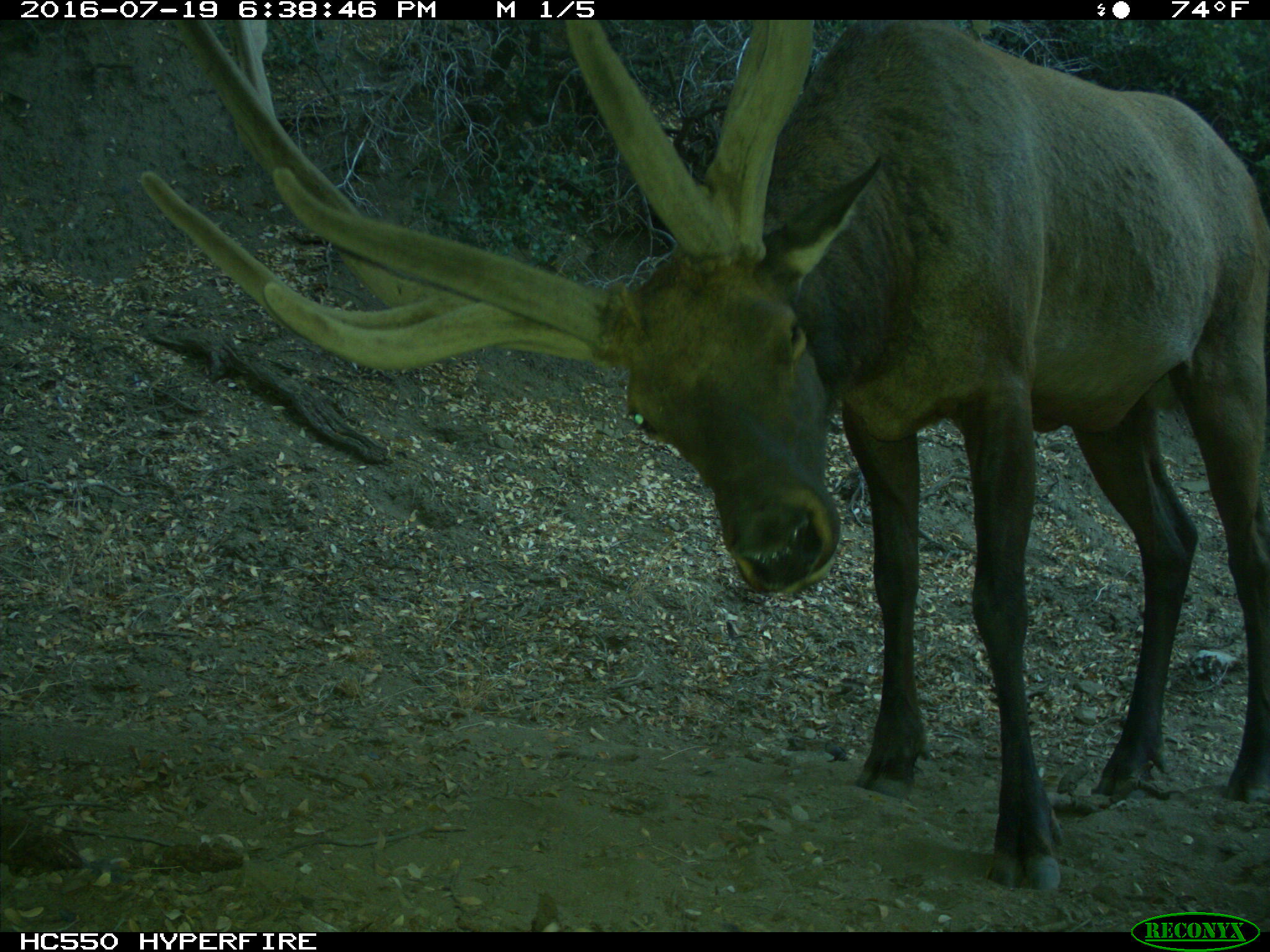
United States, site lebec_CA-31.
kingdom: Animalia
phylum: Chordata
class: Mammalia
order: Artiodactyla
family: Cervidae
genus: Cervus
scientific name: Cervus canadensis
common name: elk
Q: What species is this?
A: Cervus canadensis (elk).